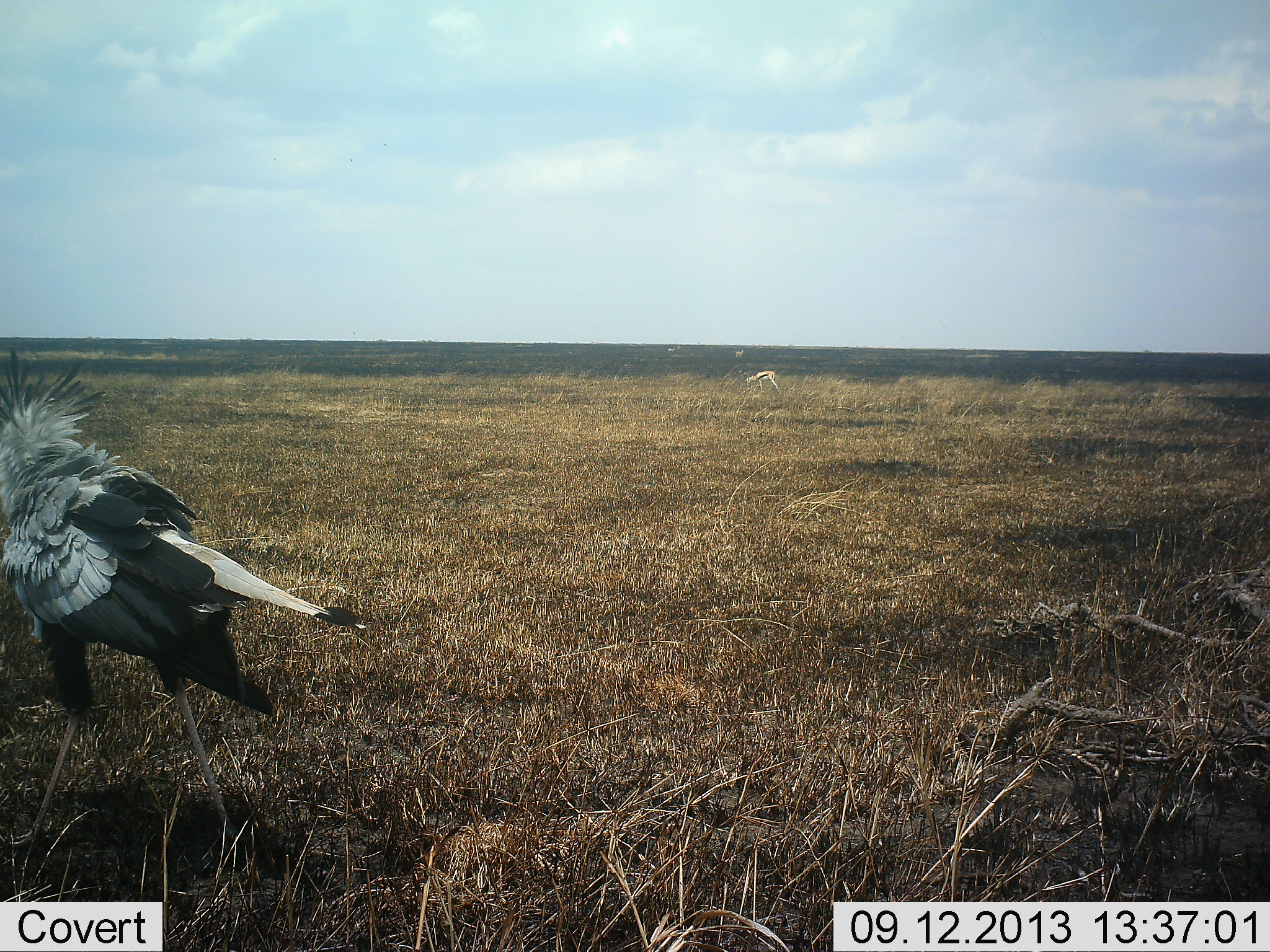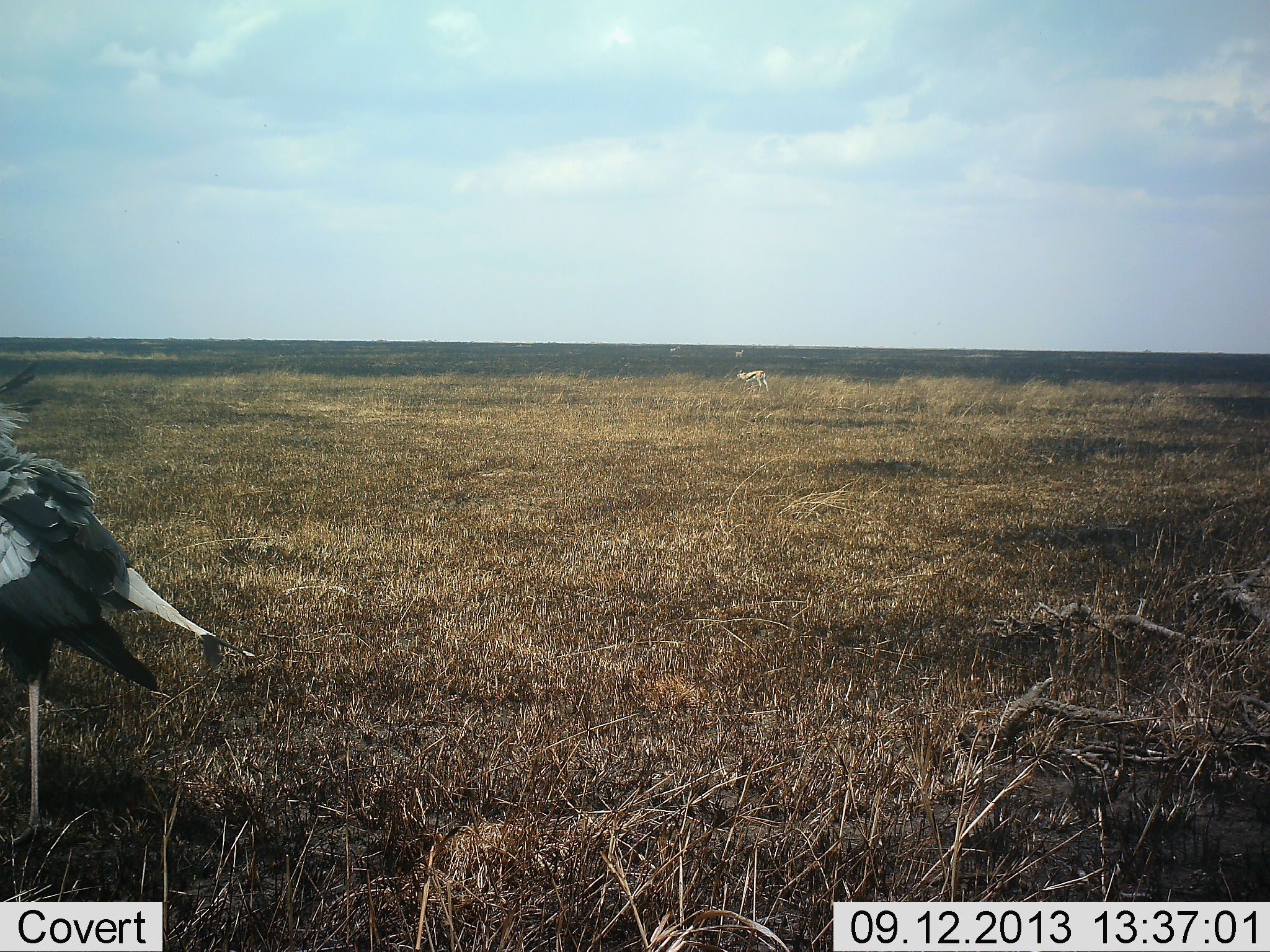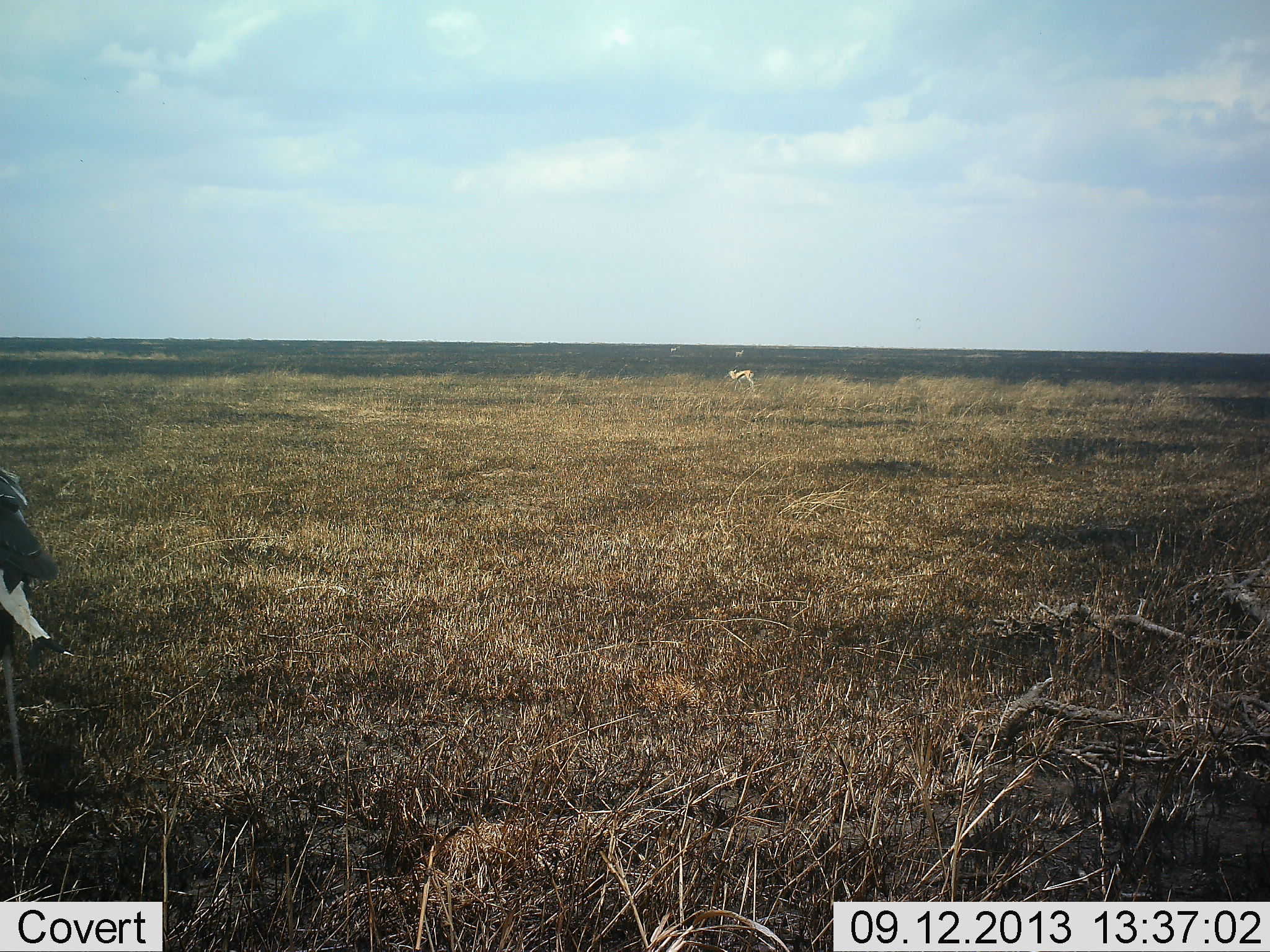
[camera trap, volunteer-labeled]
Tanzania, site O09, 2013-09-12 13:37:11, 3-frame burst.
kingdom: Animalia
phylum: Chordata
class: Mammalia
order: Artiodactyla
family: Bovidae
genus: Eudorcas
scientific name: Eudorcas thomsonii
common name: thomson's gazelle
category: gazellethomsons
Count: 1.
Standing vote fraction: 19%.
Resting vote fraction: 0%.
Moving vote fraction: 56%.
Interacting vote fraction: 0%.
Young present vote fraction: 0%.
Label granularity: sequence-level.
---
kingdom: Animalia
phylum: Chordata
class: Aves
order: Accipitriformes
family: Sagittariidae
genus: Sagittarius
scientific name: Sagittarius serpentarius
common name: secretary bird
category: secretarybird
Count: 1.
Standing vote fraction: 17%.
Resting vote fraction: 0%.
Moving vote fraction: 83%.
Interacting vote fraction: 0%.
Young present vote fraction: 0%.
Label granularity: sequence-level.